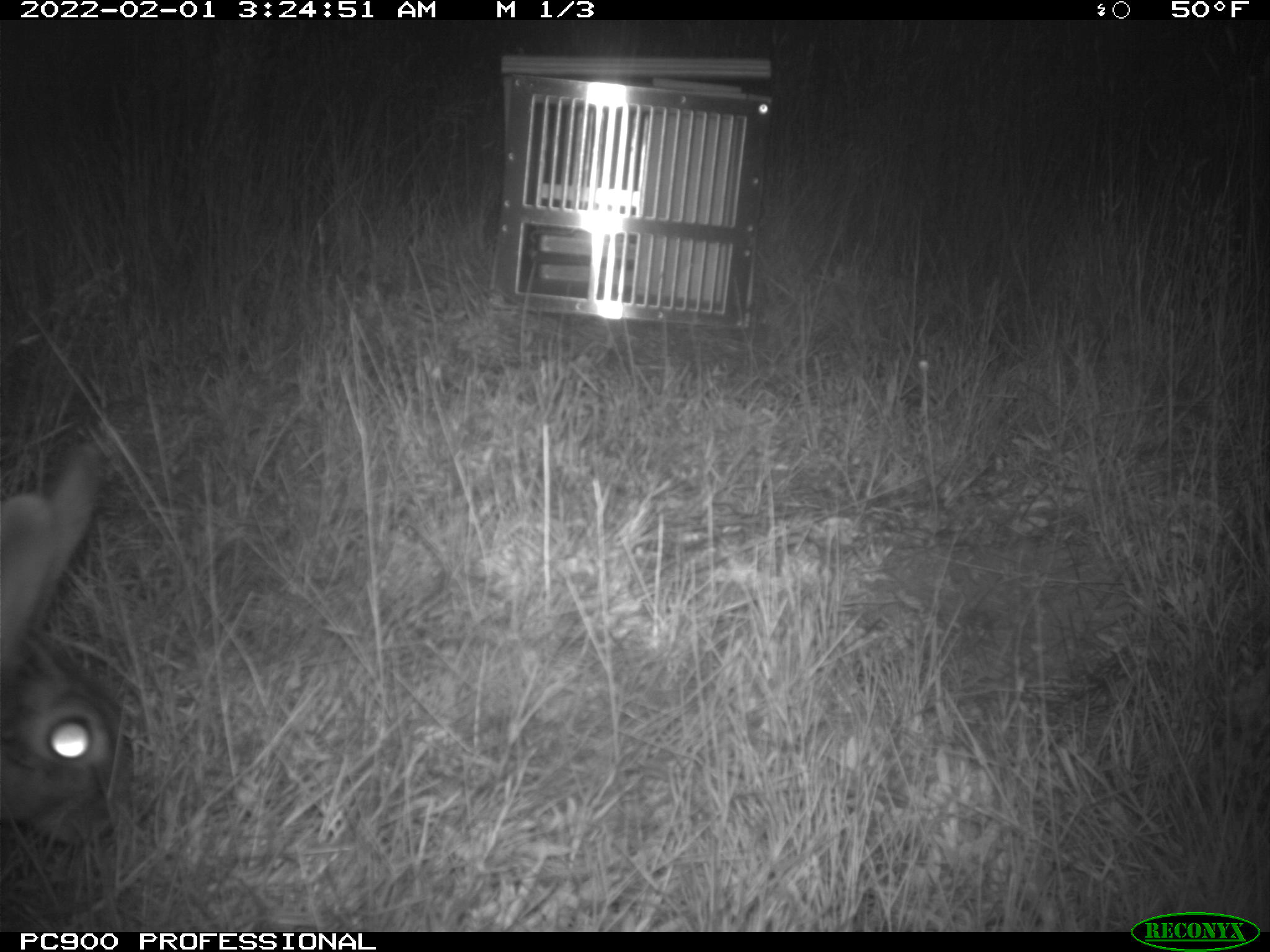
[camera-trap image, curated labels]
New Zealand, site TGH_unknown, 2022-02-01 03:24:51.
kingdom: Animalia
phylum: Chordata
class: Mammalia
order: Lagomorpha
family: Leporidae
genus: Oryctolagus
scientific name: Oryctolagus cuniculus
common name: european rabbit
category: rabbit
Rabbit (european rabbit) (Oryctolagus cuniculus).